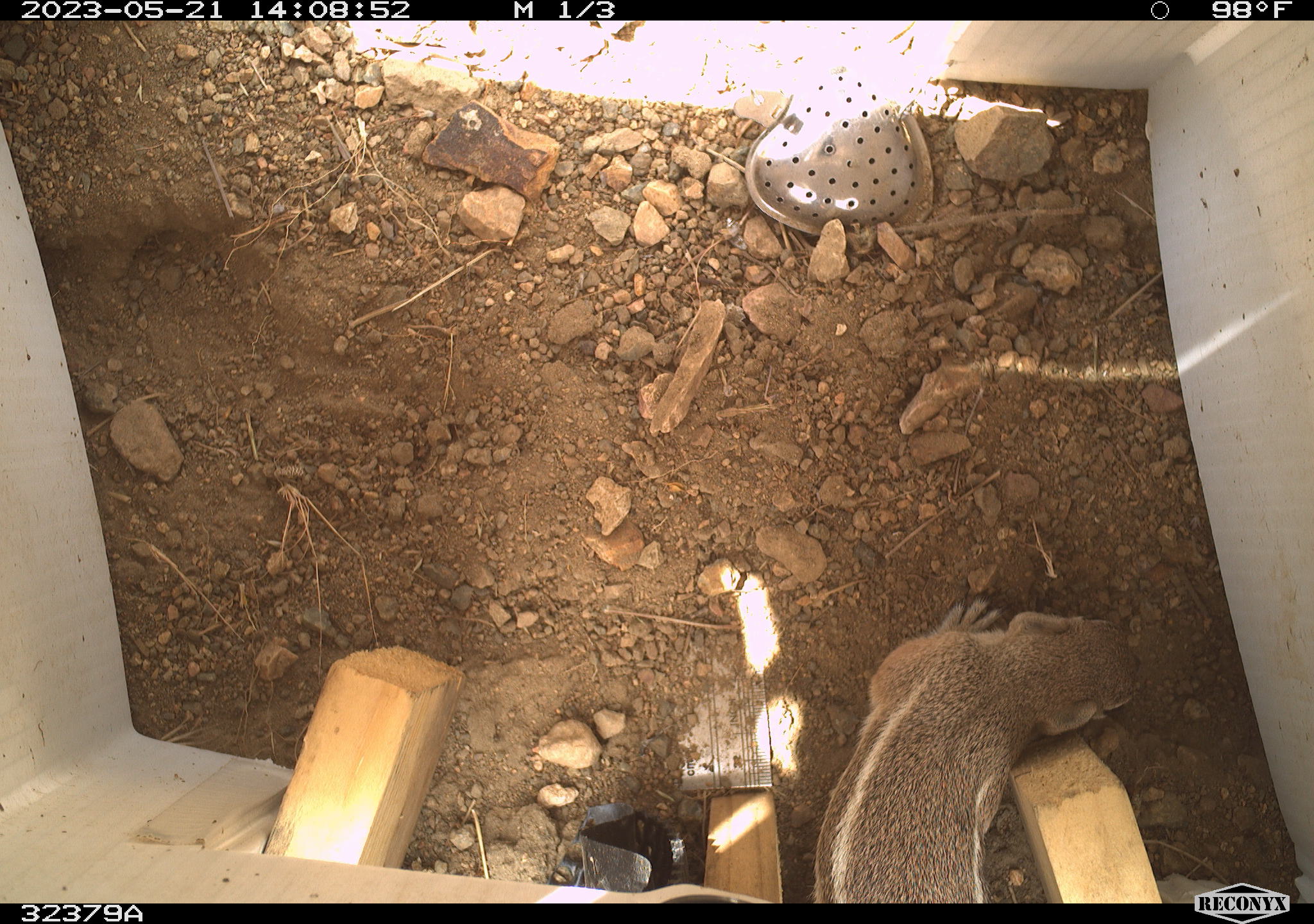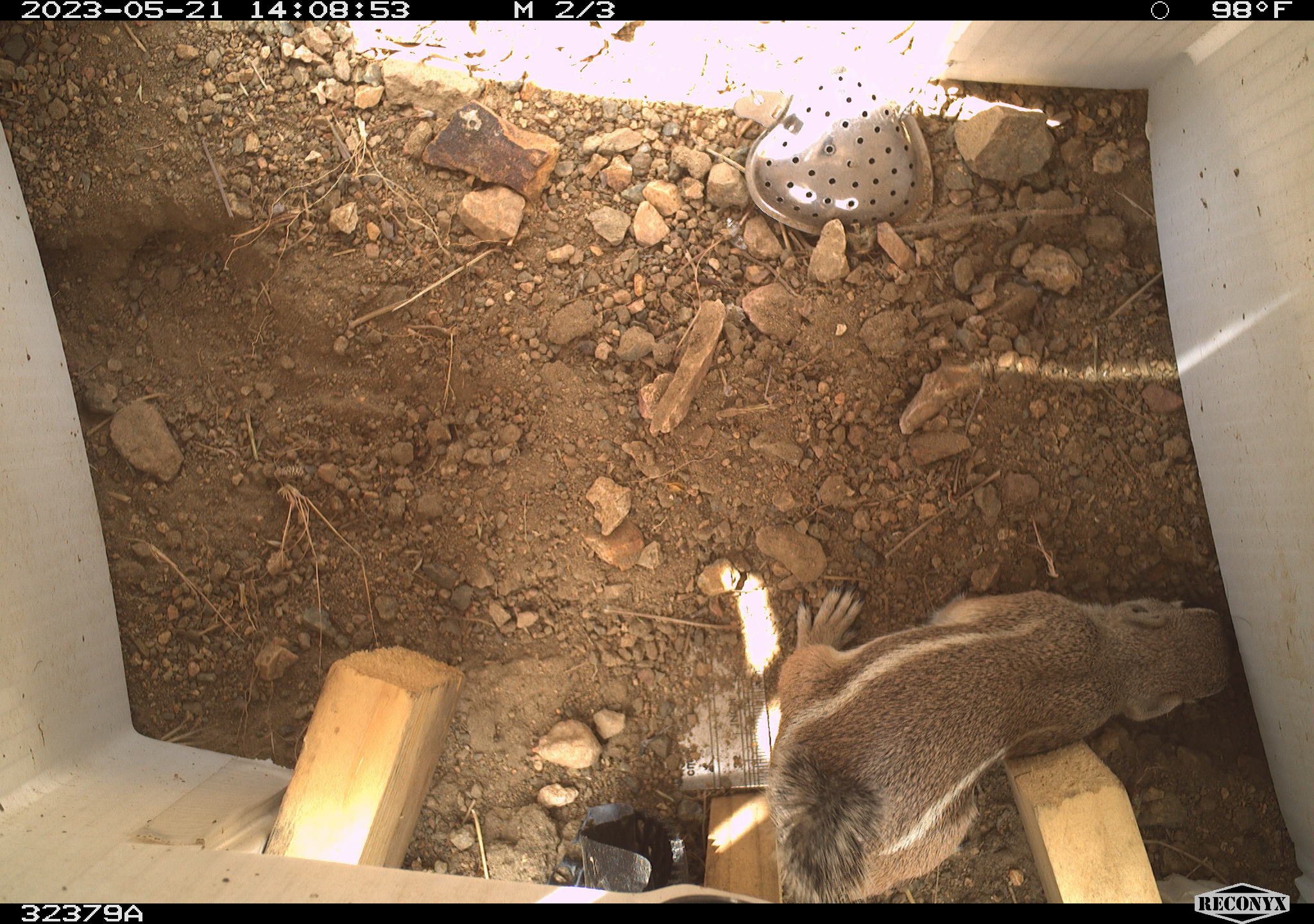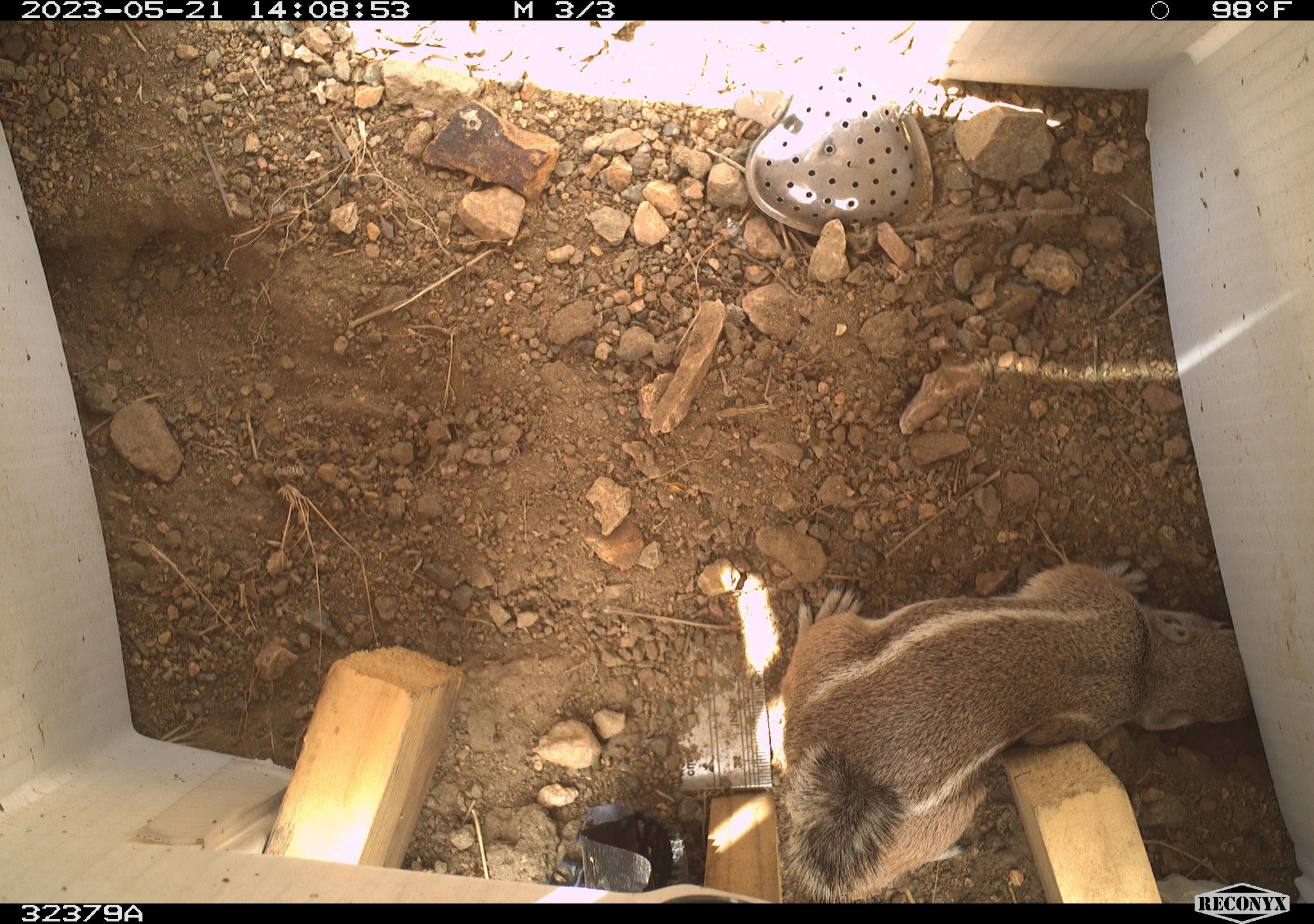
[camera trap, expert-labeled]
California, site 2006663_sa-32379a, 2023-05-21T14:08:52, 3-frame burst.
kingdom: Animalia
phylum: Chordata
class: Mammalia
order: Rodentia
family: Sciuridae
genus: Ammospermophilus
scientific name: Ammospermophilus leucurus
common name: white-tailed antelope squirrel